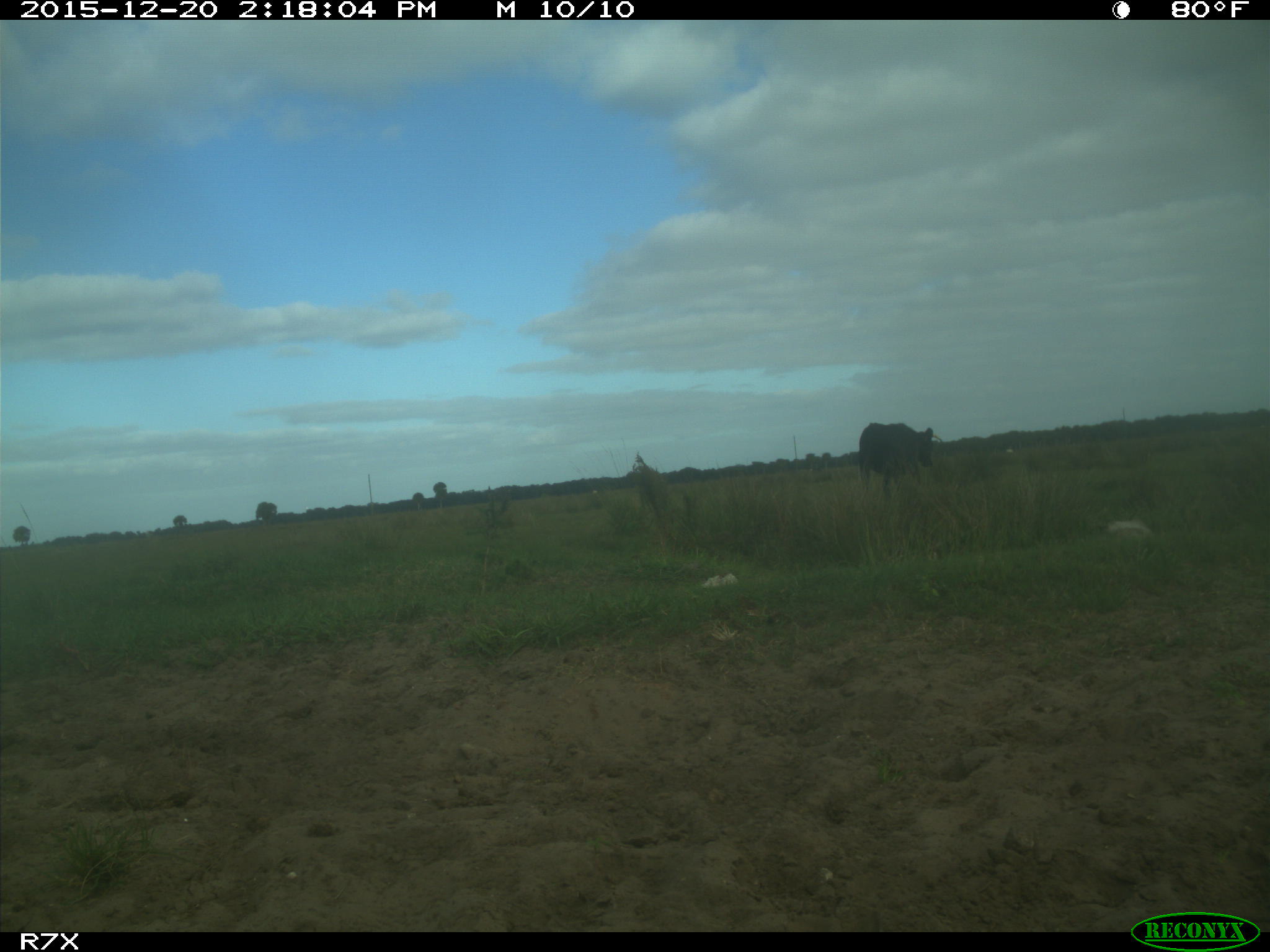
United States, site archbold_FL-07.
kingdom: Animalia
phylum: Chordata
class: Mammalia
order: Artiodactyla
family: Bovidae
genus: Bos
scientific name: Bos taurus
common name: domestic cow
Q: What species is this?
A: Bos taurus (domestic cow).